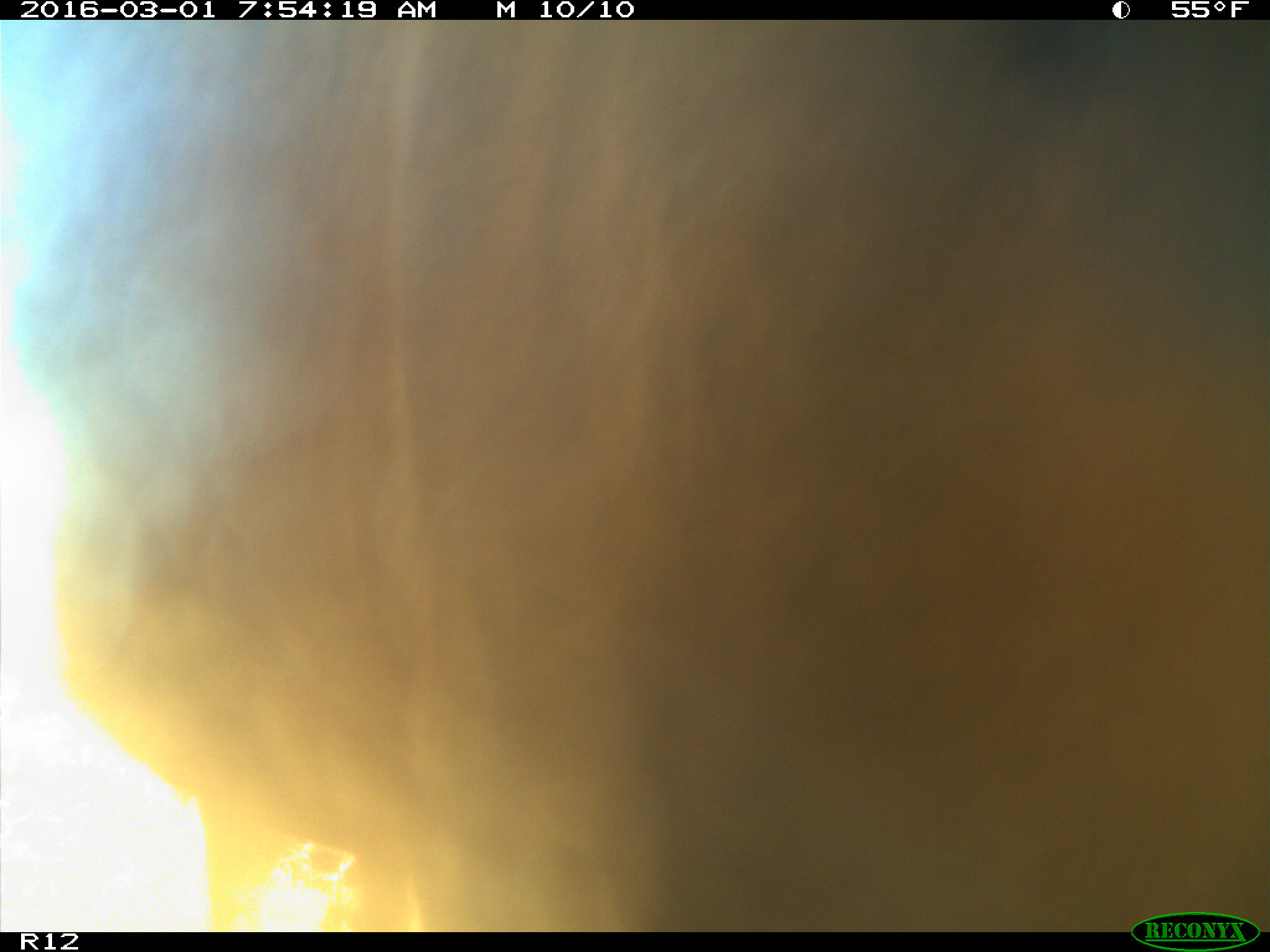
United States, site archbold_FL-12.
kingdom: Animalia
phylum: Chordata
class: Mammalia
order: Artiodactyla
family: Bovidae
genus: Bos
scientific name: Bos taurus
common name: domestic cow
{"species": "Bos taurus (domestic cow)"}